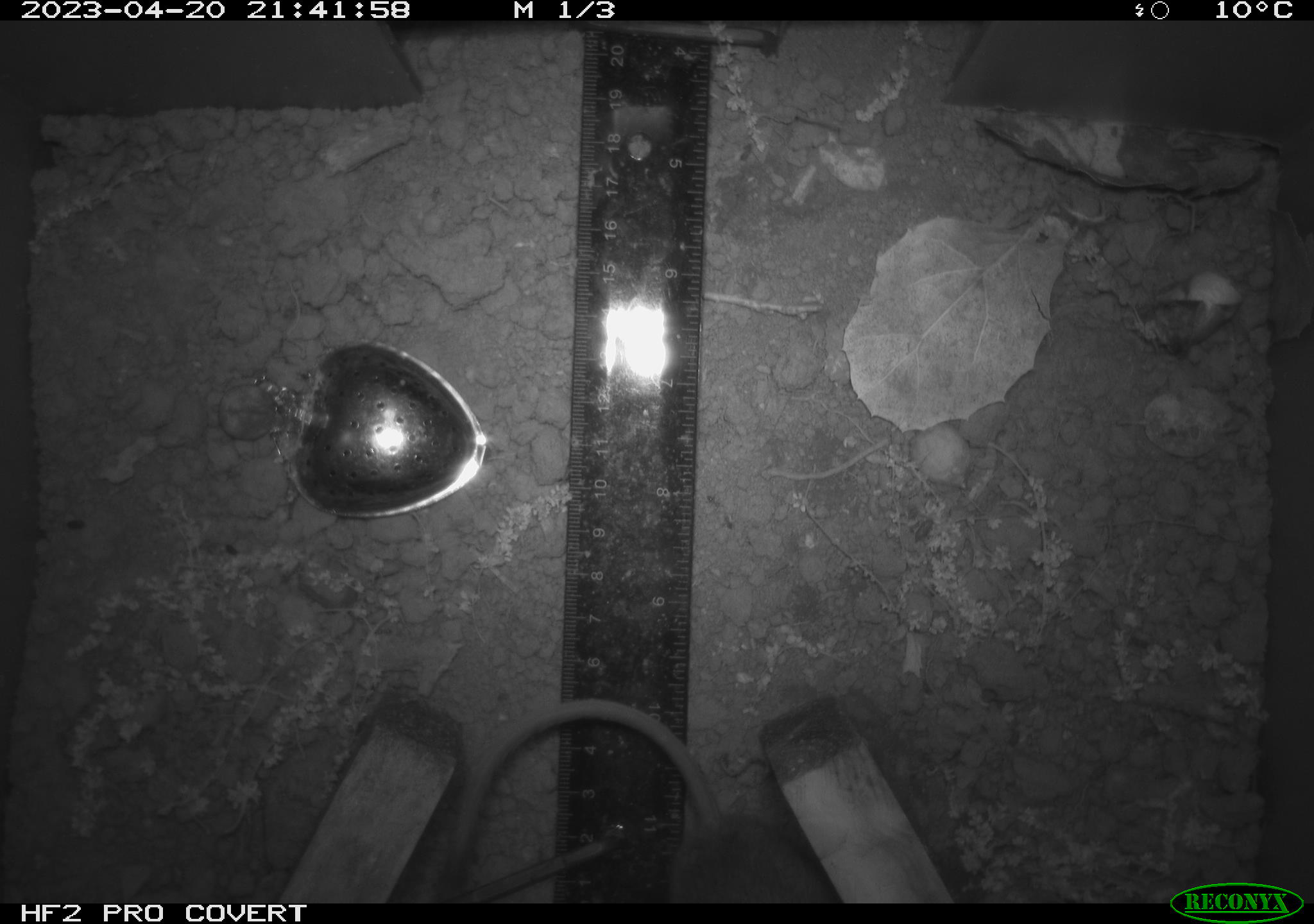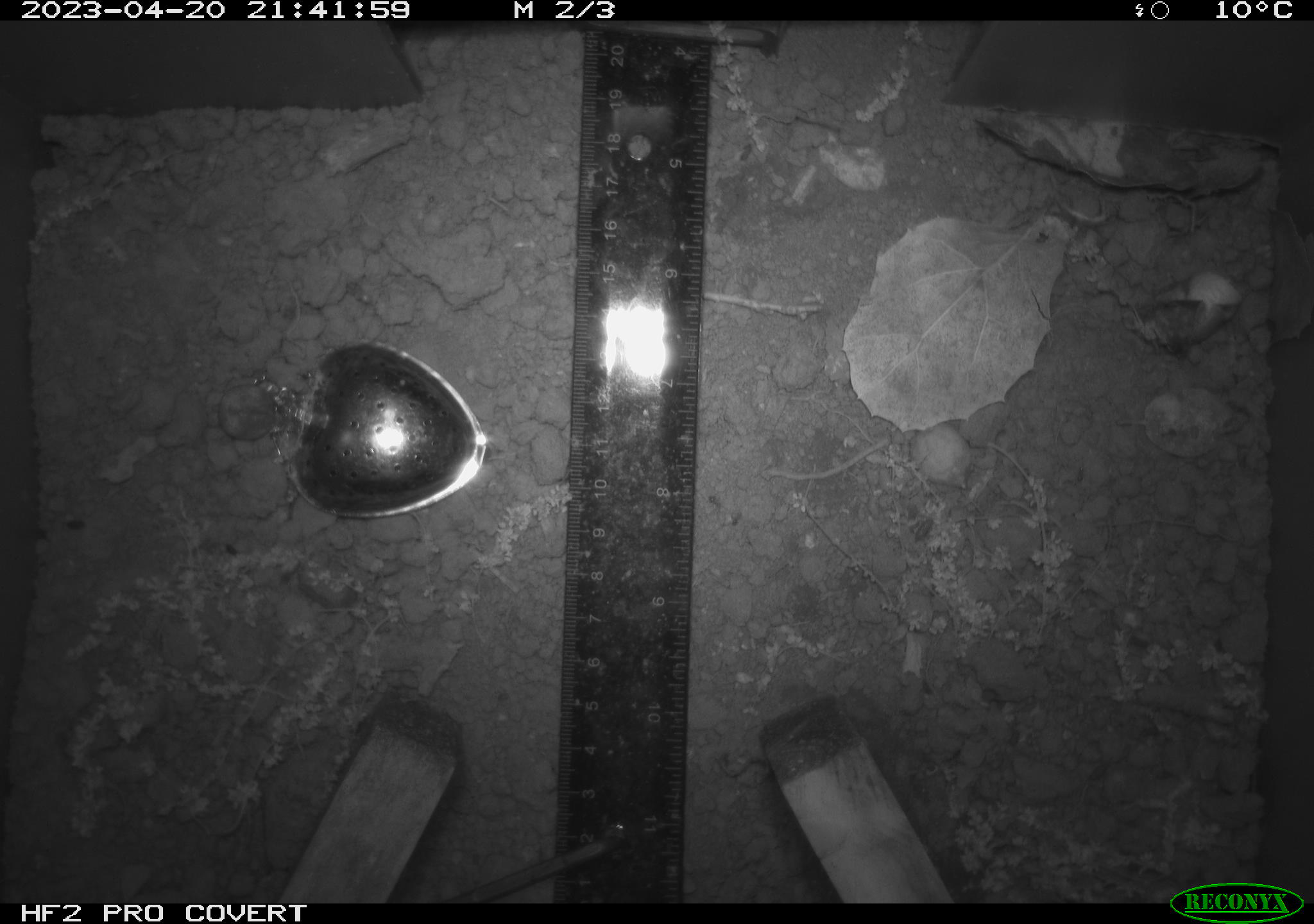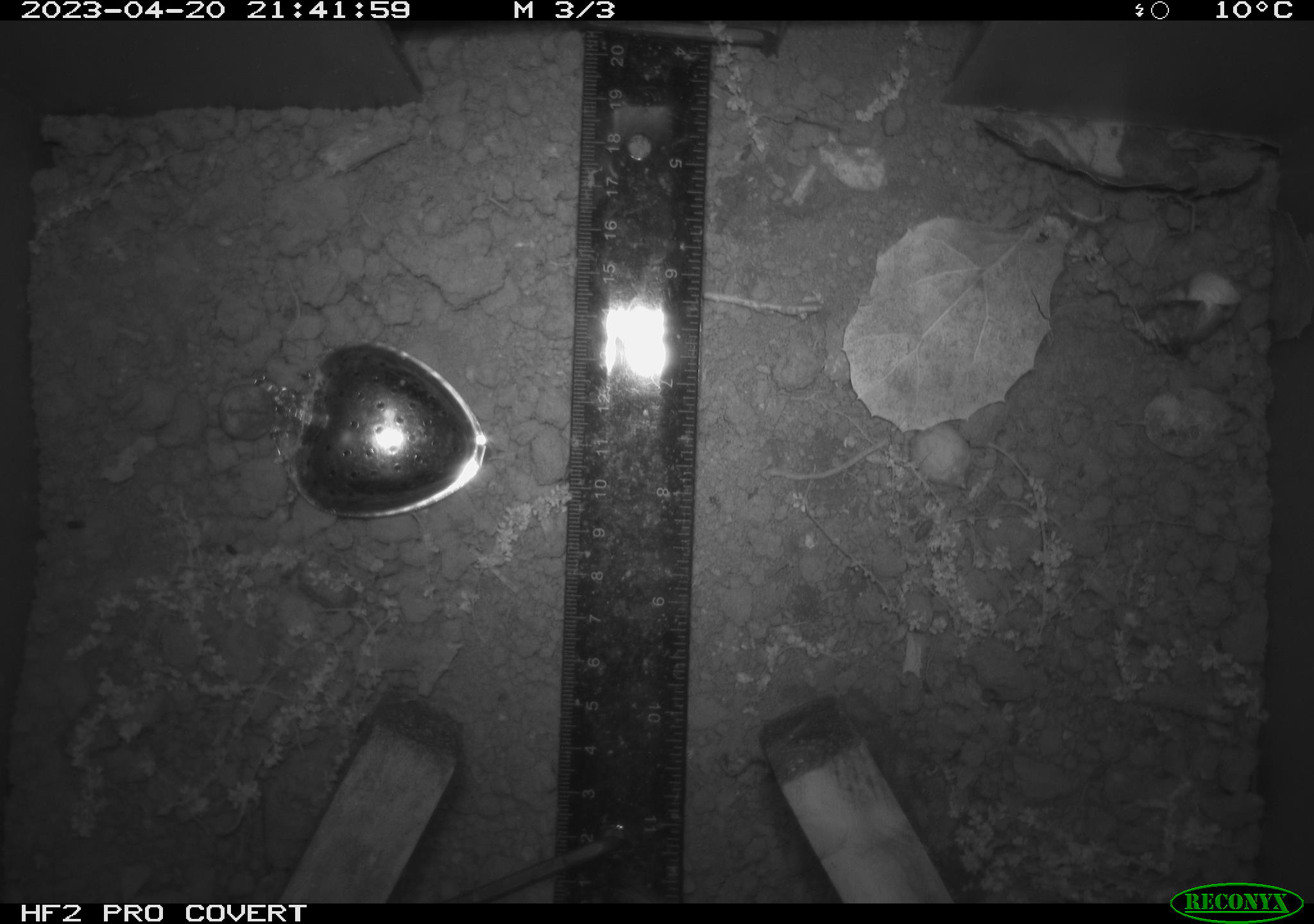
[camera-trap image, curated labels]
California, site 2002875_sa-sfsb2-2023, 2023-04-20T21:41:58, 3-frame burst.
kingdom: Animalia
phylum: Chordata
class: Mammalia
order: Rodentia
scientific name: Rodentia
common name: mouse species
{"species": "mouse species (Rodentia)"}